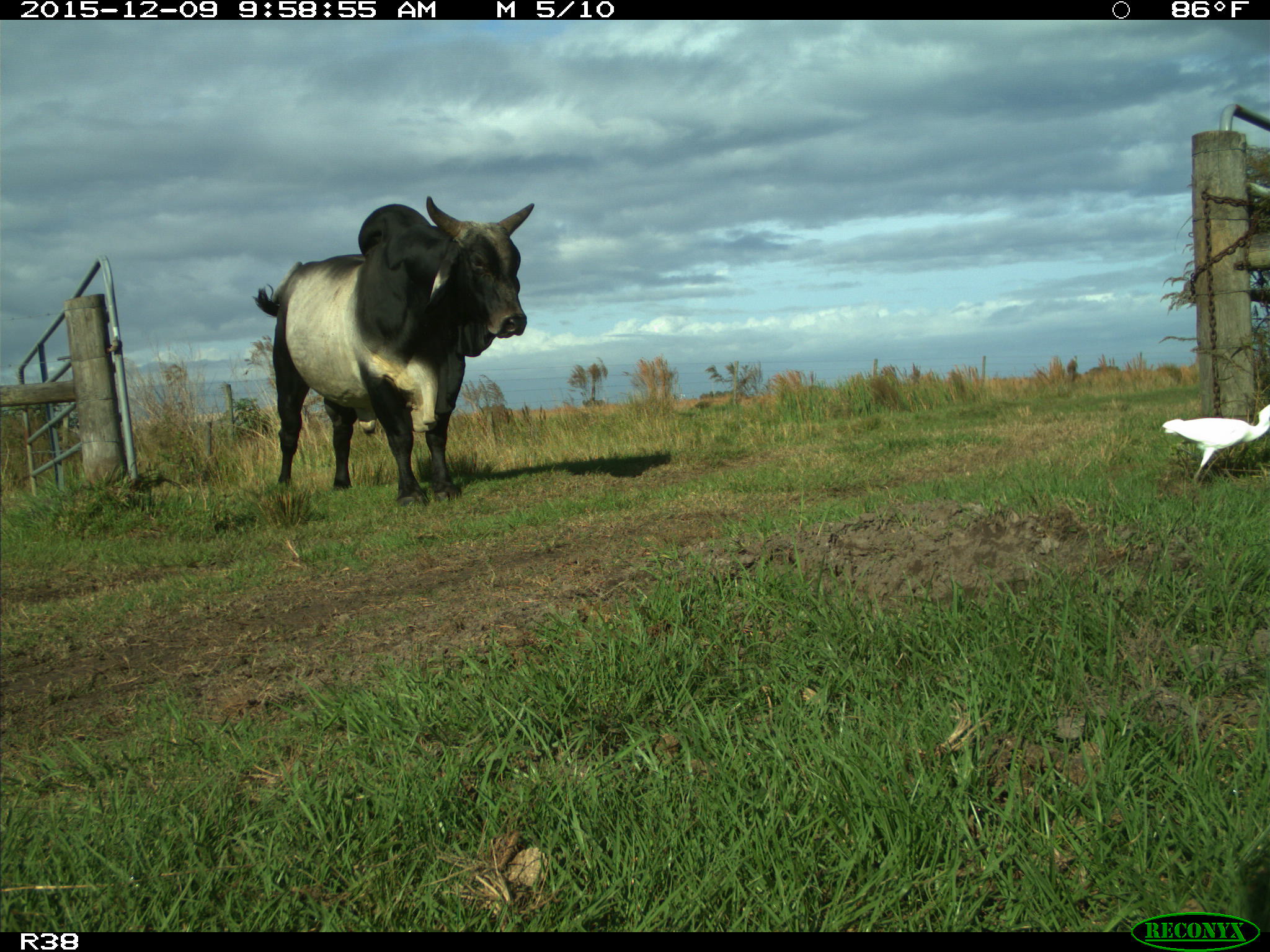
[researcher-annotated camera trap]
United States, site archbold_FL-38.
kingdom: Animalia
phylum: Chordata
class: Mammalia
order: Artiodactyla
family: Bovidae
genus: Bos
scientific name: Bos taurus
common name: domestic cow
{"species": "Bos taurus (domestic cow)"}